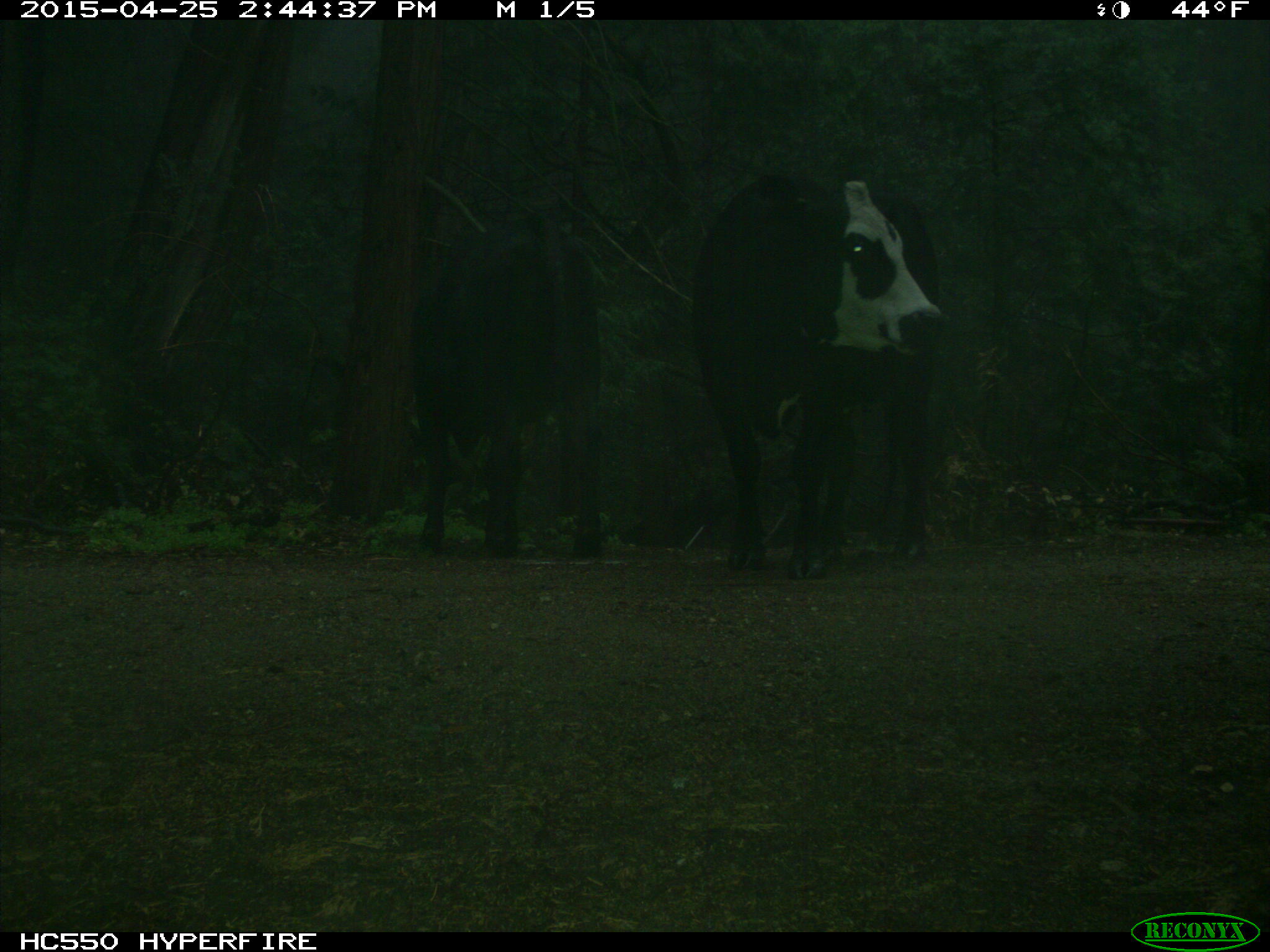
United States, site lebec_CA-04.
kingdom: Animalia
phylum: Chordata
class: Mammalia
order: Artiodactyla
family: Bovidae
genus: Bos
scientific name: Bos taurus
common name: domestic cow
Bos taurus (domestic cow).